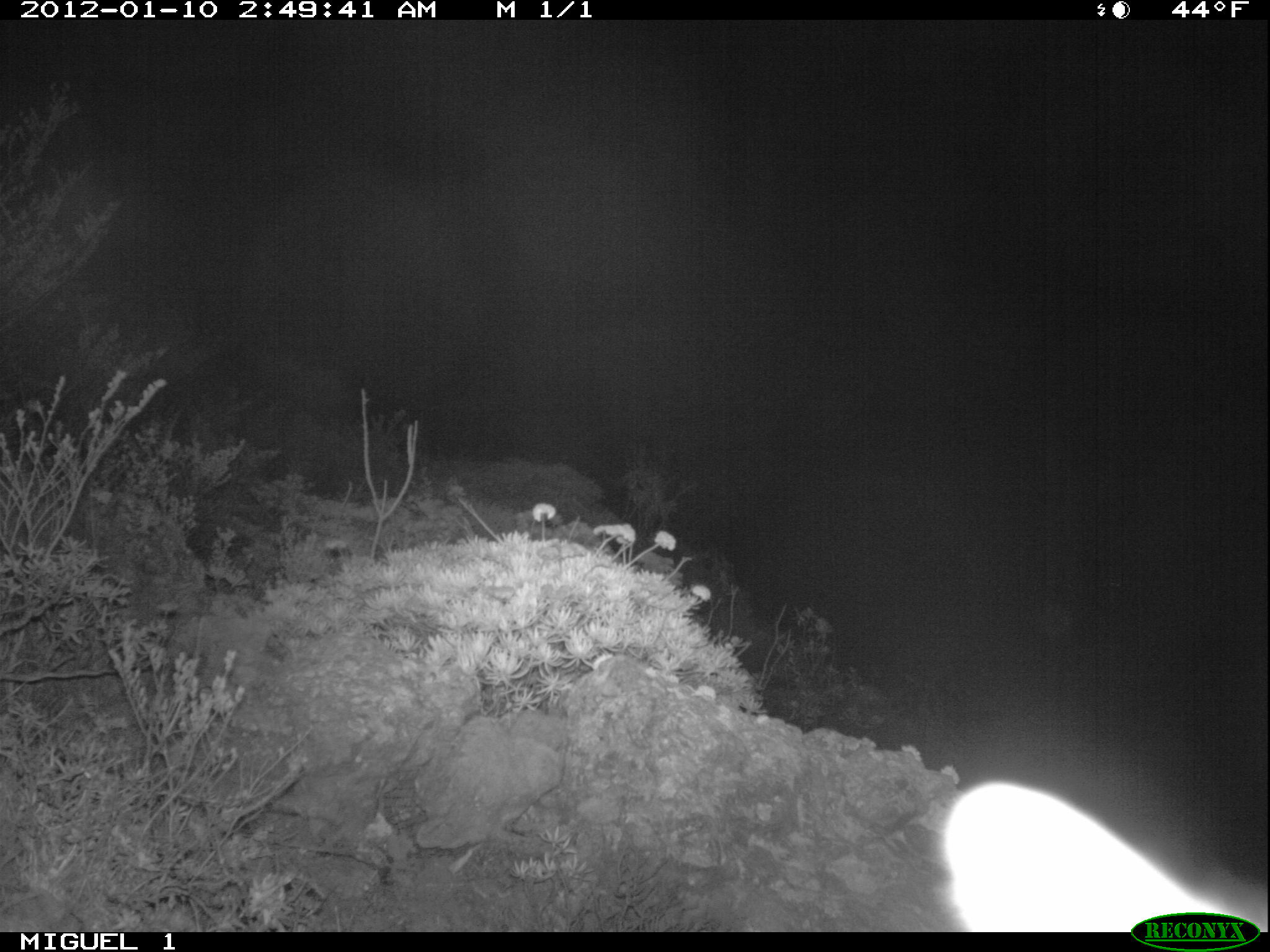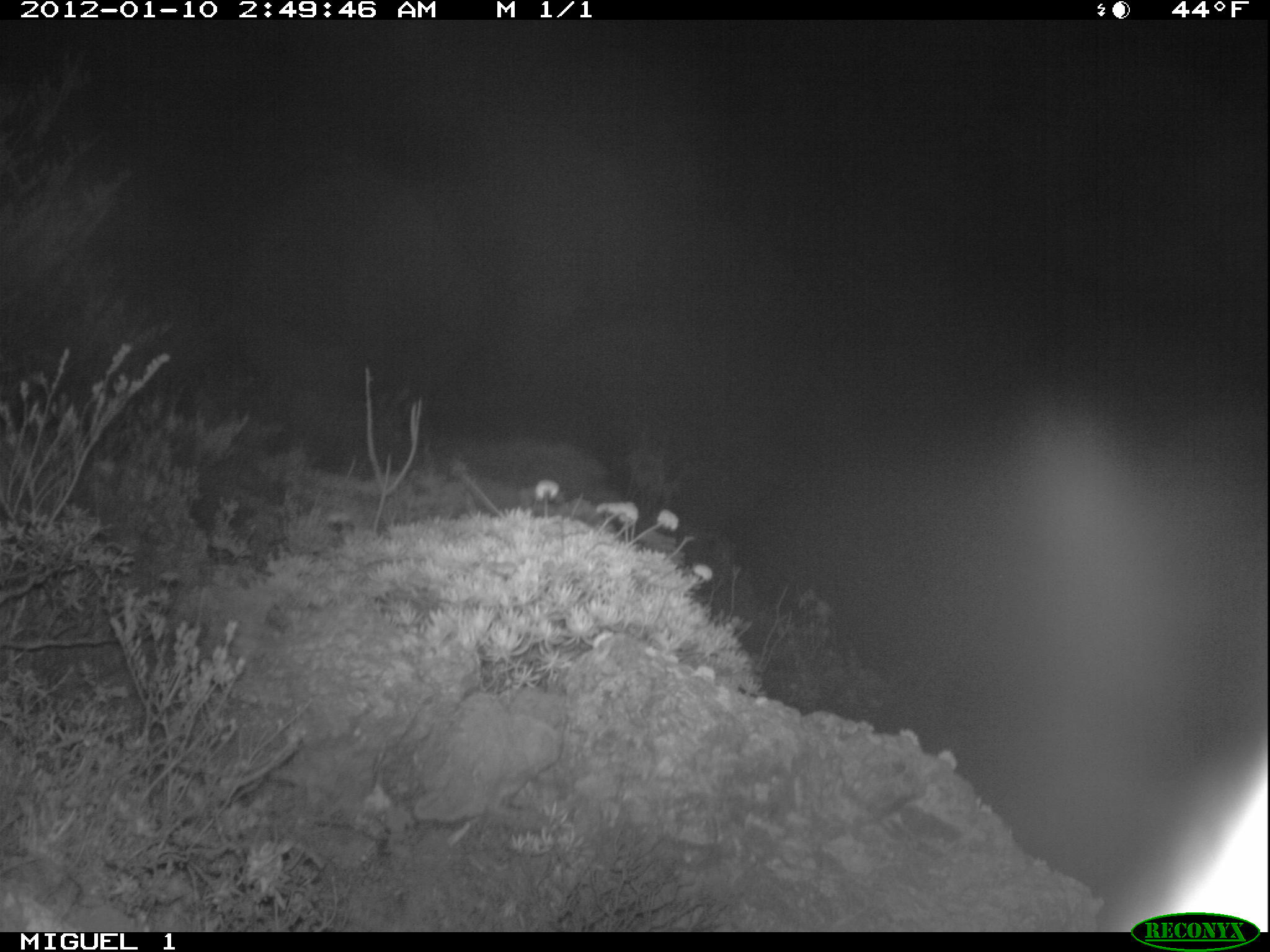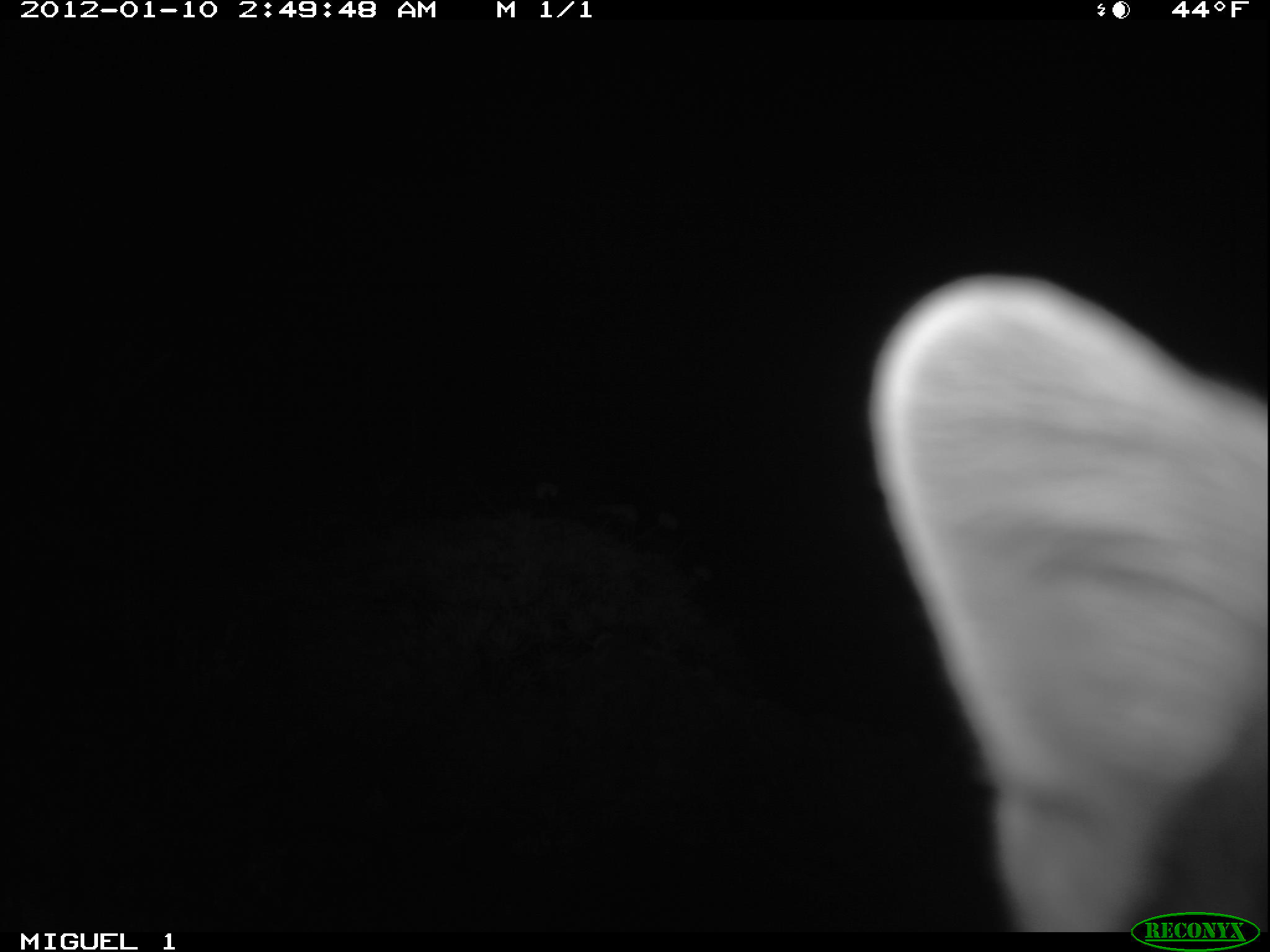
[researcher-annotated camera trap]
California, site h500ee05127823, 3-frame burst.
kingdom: Animalia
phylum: Chordata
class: Mammalia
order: Carnivora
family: Canidae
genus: Urocyon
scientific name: Urocyon littoralis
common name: island fox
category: fox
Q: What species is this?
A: Fox (island fox) (Urocyon littoralis).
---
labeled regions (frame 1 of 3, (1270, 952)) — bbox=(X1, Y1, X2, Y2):
fox: bbox=(939, 780, 1269, 932)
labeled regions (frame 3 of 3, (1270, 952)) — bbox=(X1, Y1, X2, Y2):
fox: bbox=(868, 268, 1266, 931)